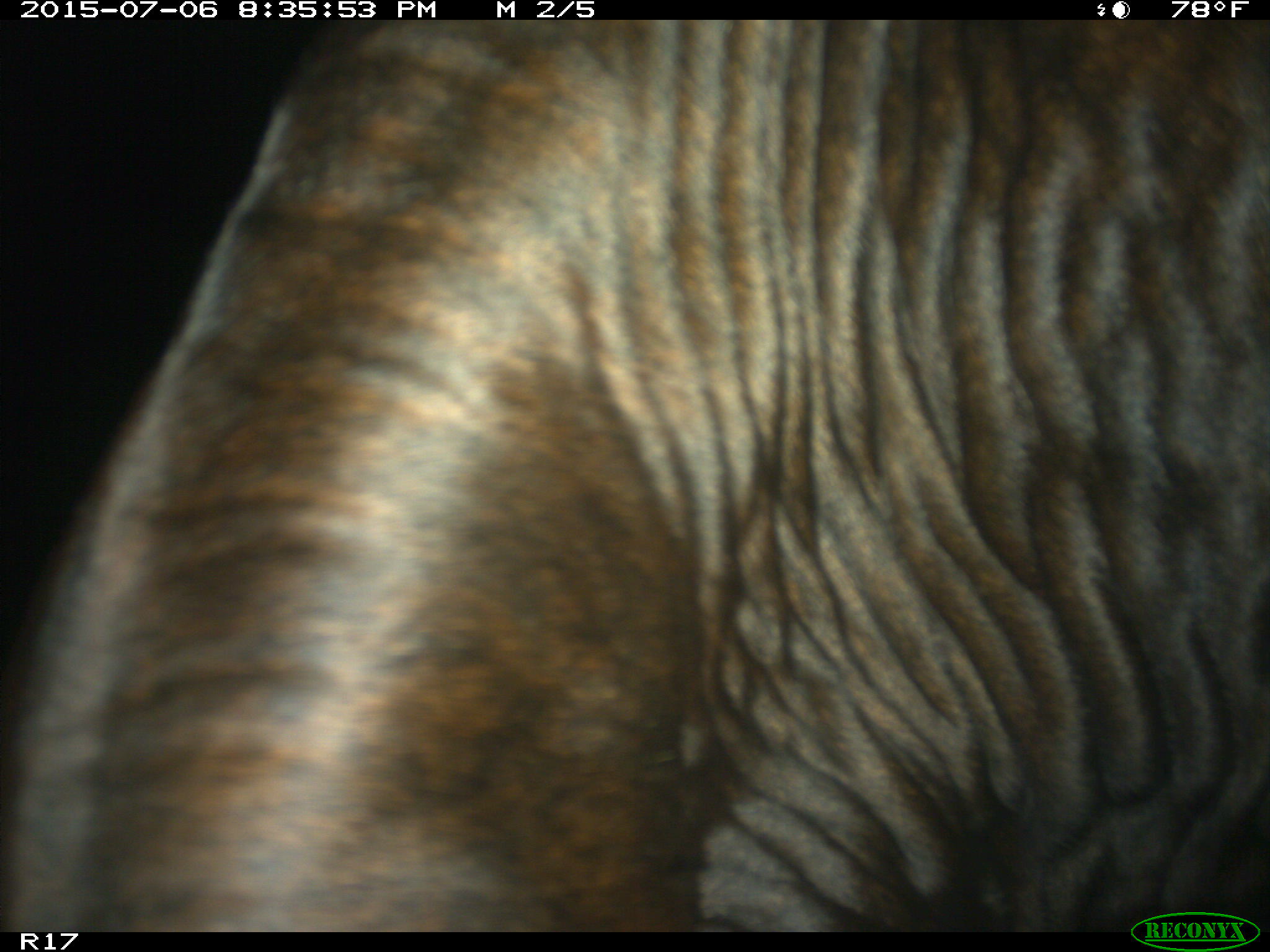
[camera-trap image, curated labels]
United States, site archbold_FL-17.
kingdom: Animalia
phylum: Chordata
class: Mammalia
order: Artiodactyla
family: Bovidae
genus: Bos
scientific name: Bos taurus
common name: domestic cow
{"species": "Bos taurus (domestic cow)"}